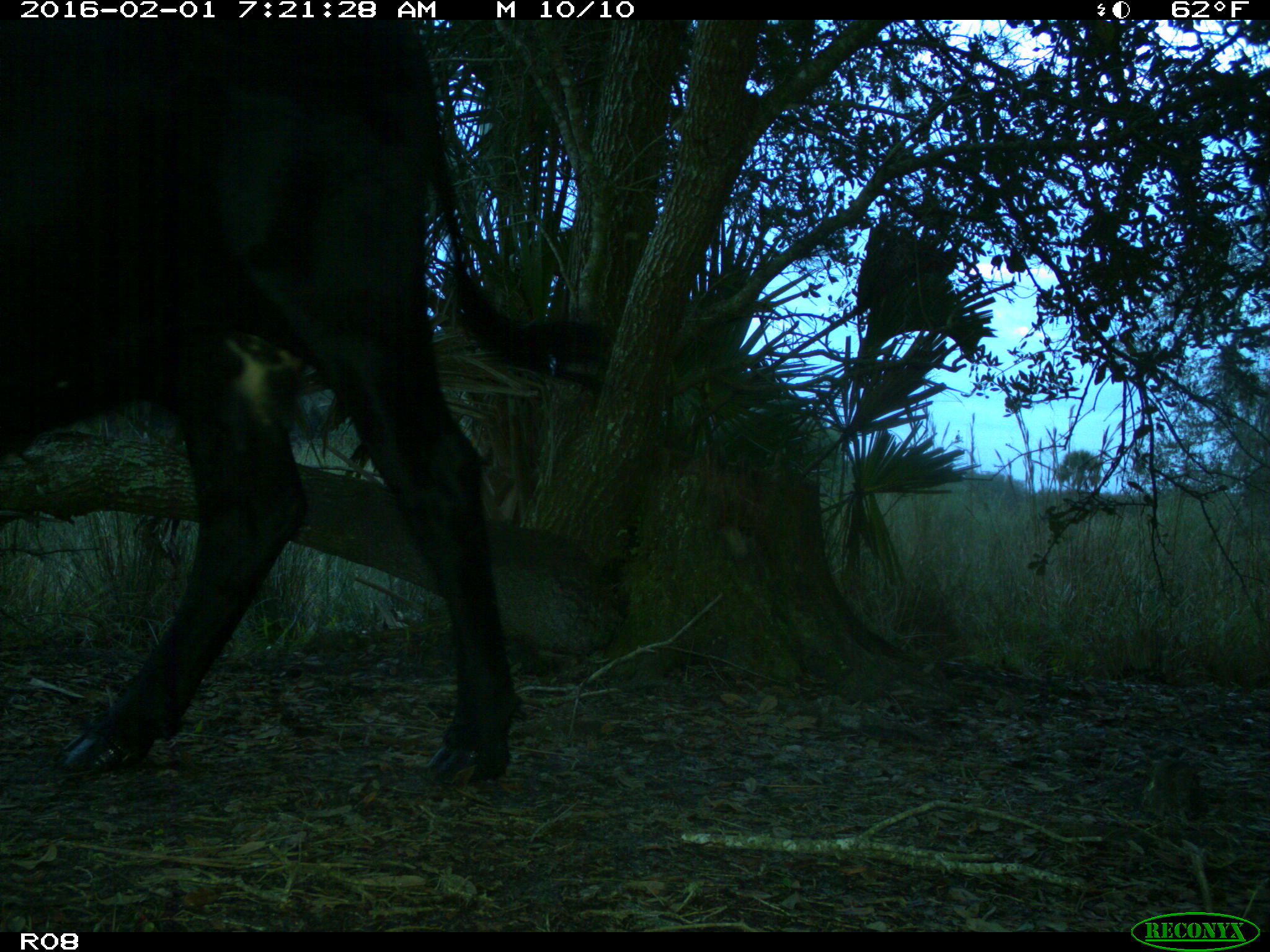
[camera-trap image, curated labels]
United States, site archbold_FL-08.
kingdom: Animalia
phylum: Chordata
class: Mammalia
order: Artiodactyla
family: Bovidae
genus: Bos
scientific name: Bos taurus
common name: domestic cow